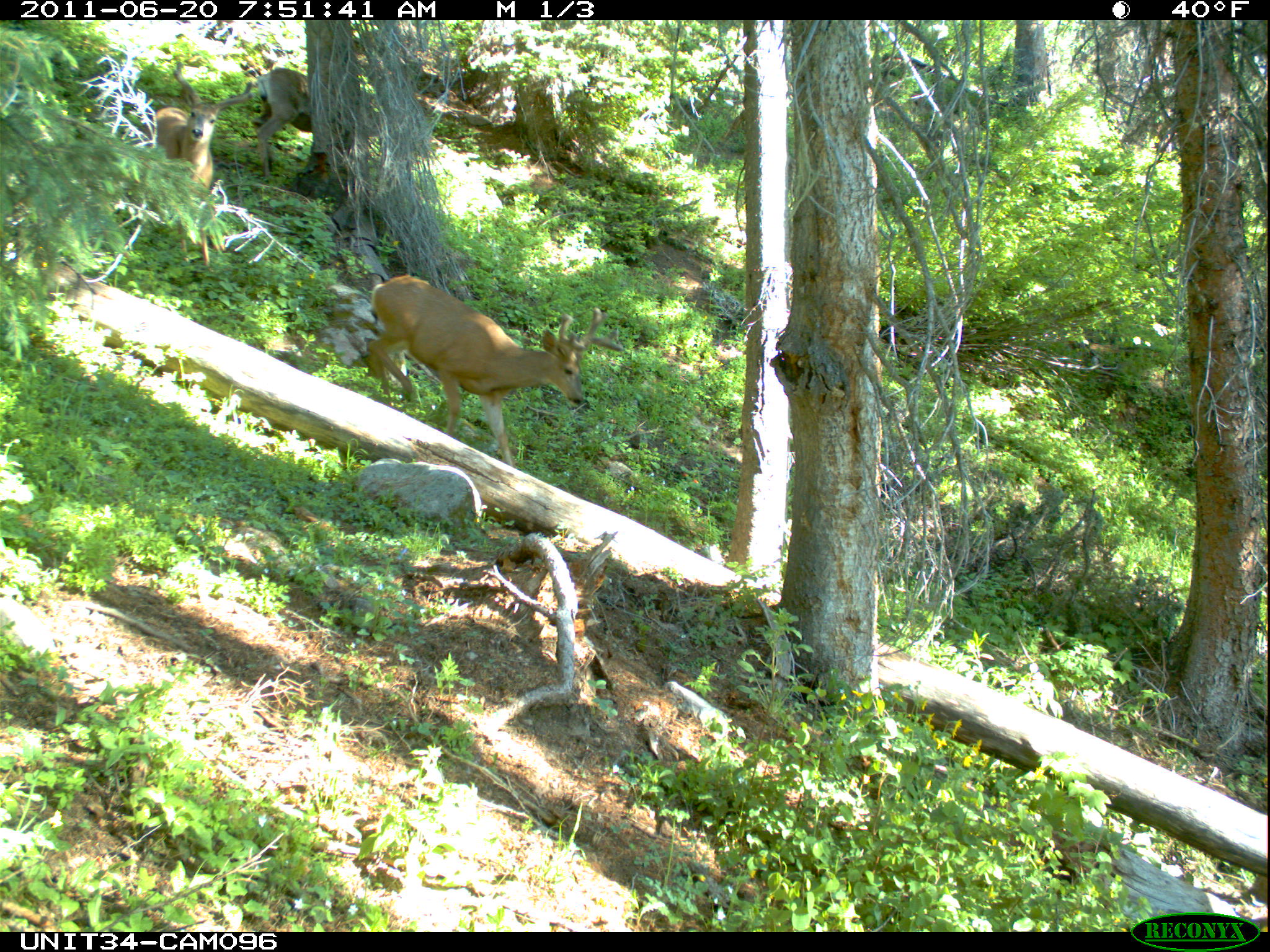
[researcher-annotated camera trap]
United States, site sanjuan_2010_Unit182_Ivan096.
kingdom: Animalia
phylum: Chordata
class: Mammalia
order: Artiodactyla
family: Cervidae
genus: Odocoileus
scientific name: Odocoileus hemionus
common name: mule deer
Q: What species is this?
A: Odocoileus hemionus (mule deer).